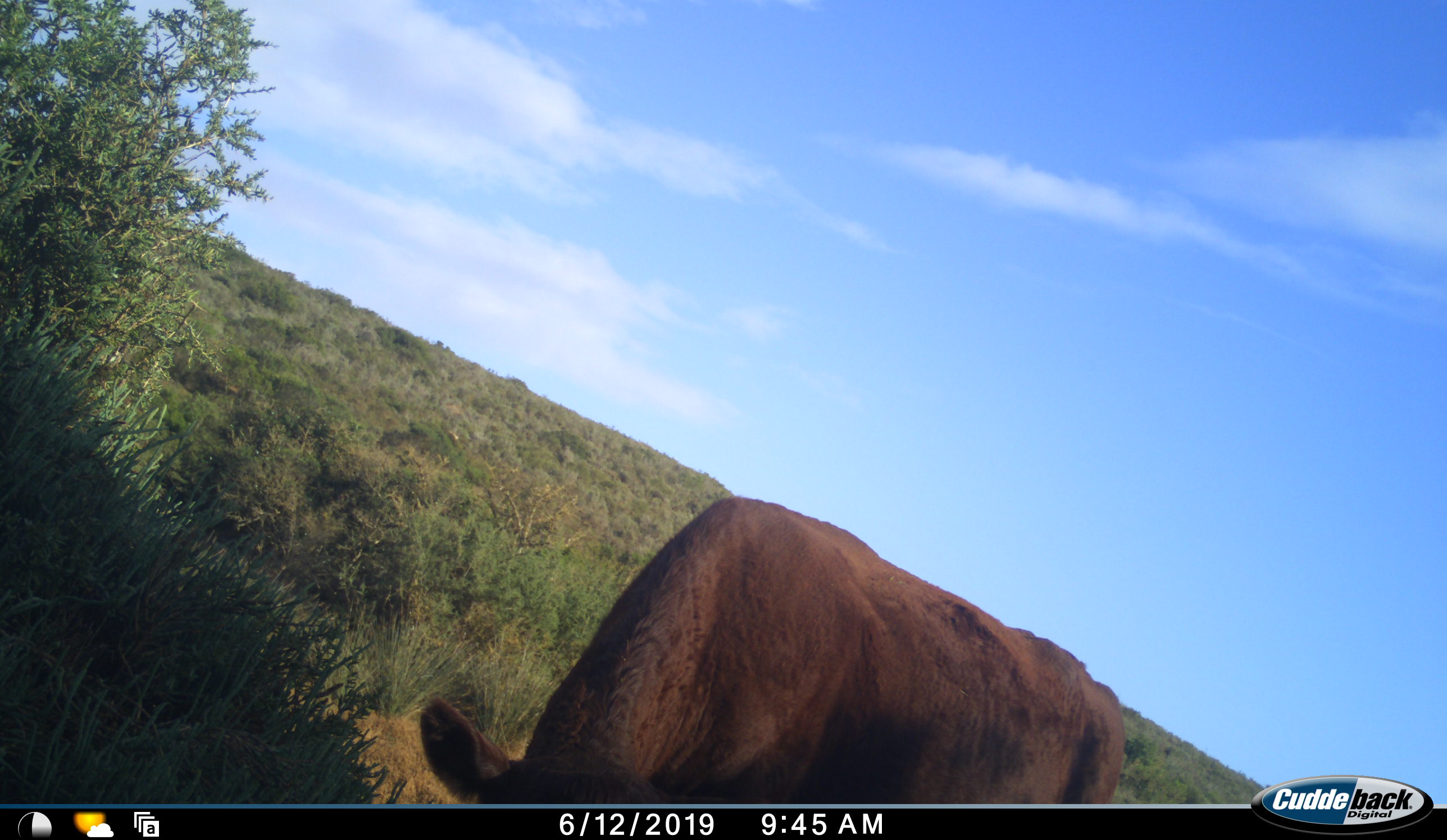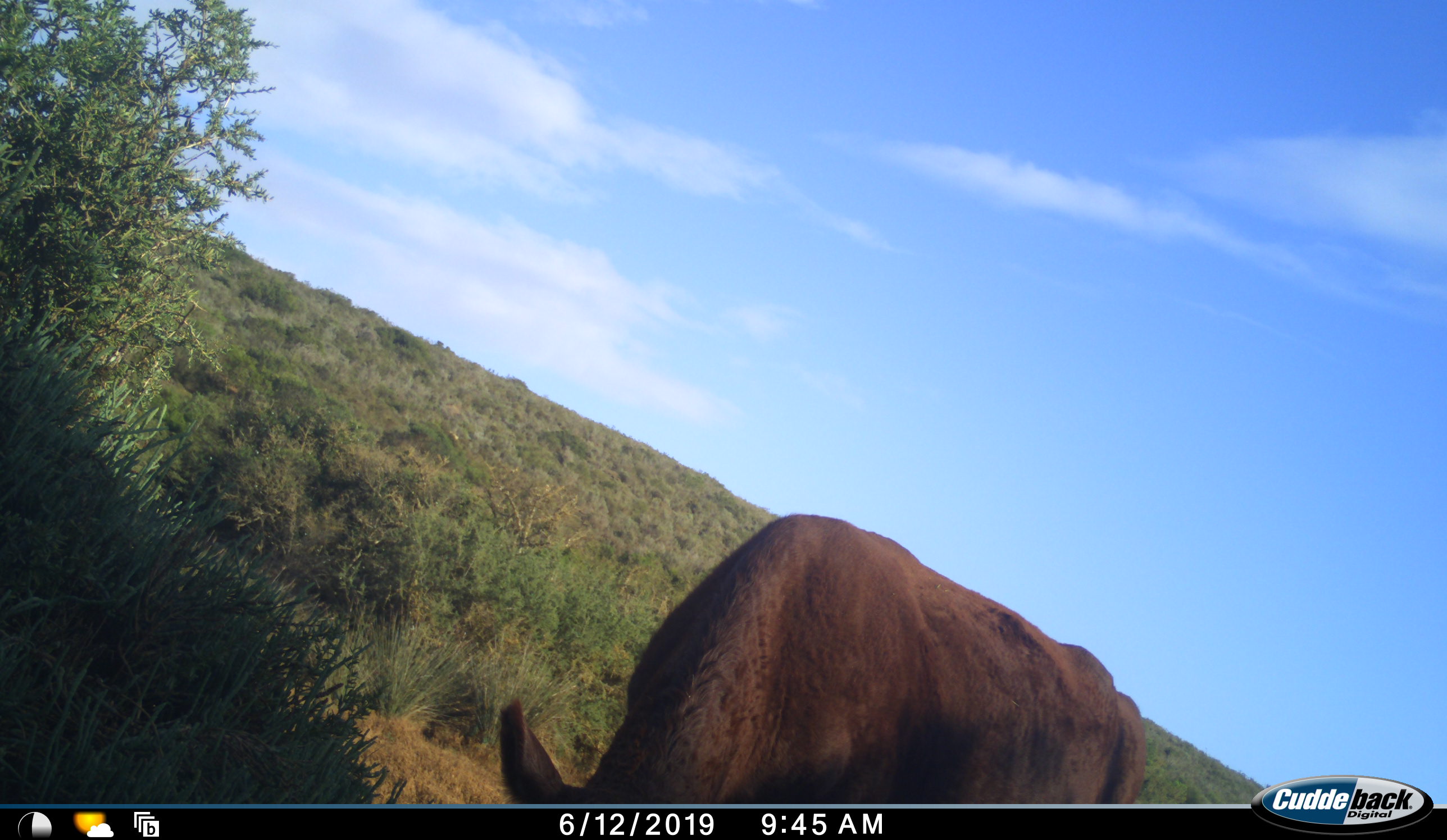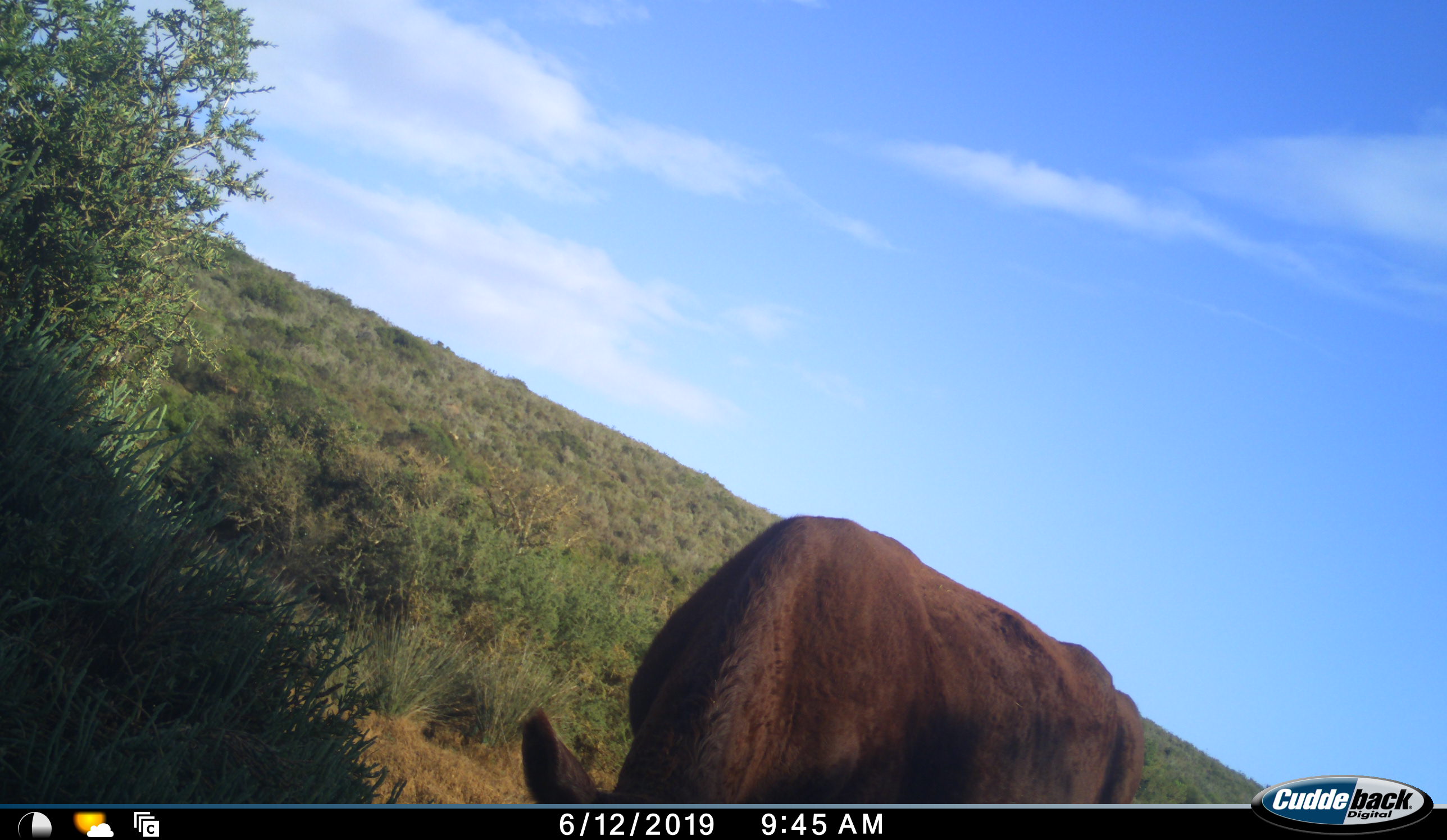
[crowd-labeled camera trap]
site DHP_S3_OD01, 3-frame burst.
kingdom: Animalia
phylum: Chordata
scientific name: Vertebrata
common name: domestic animal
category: domesticanimal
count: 1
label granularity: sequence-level